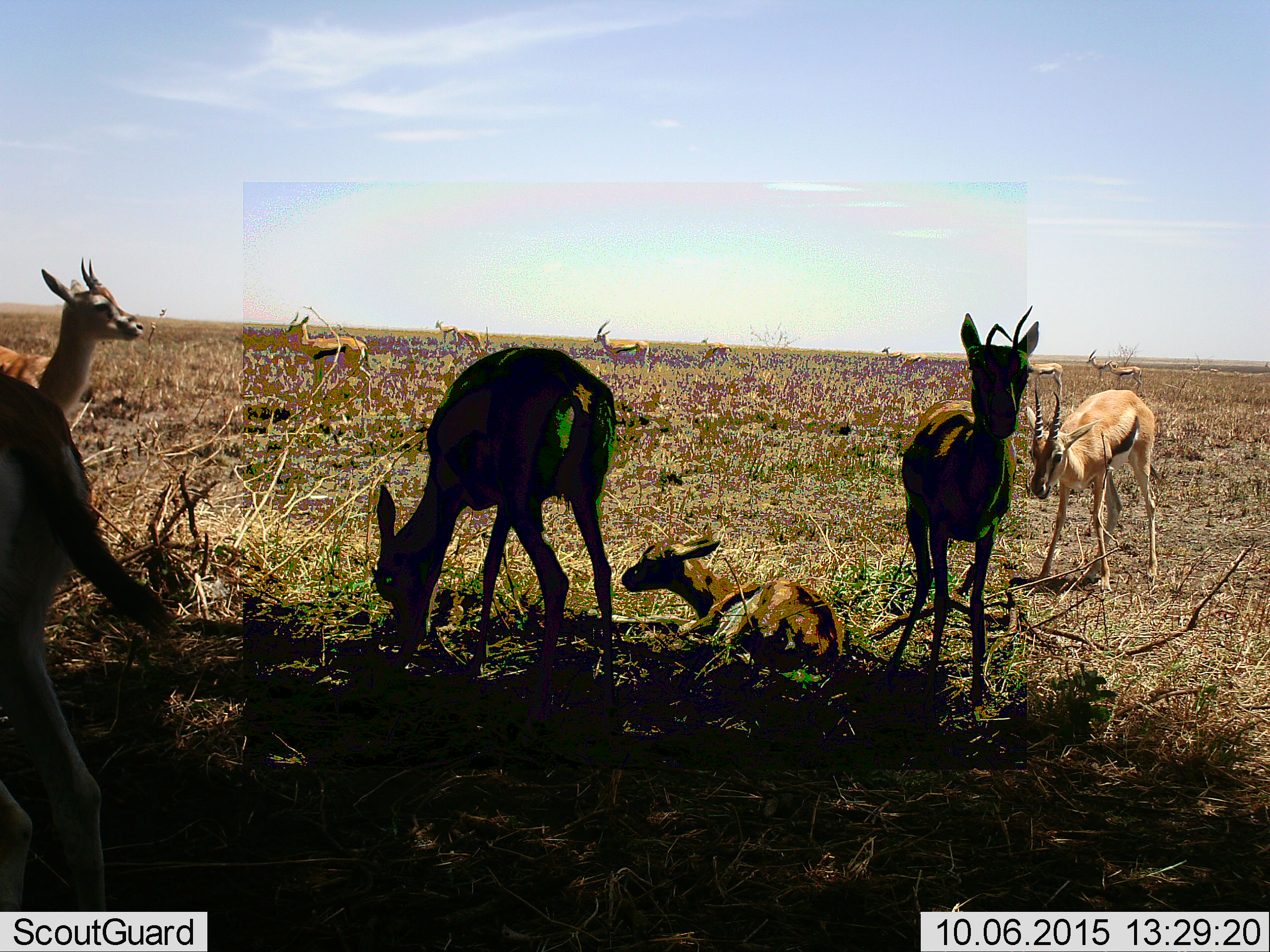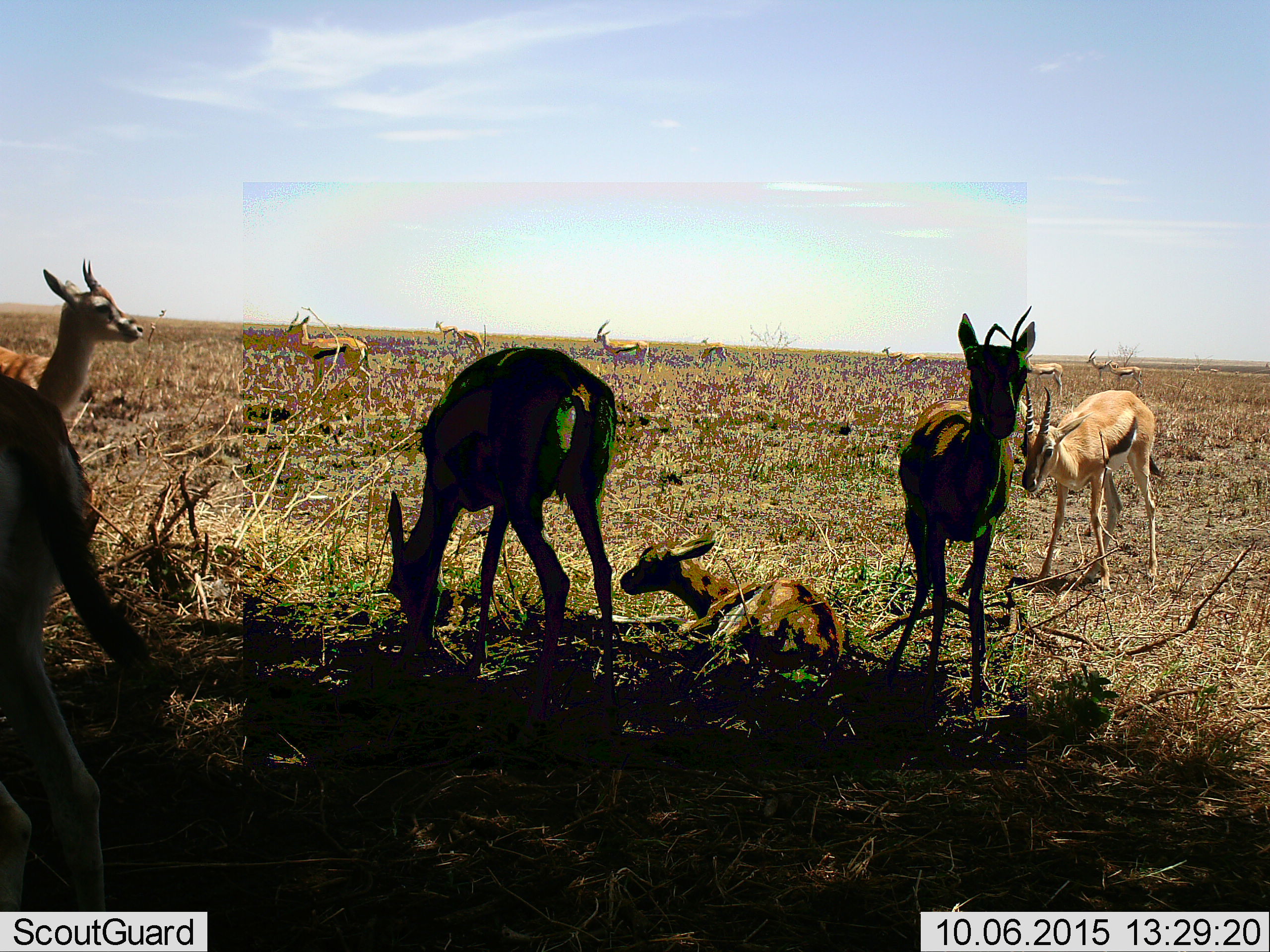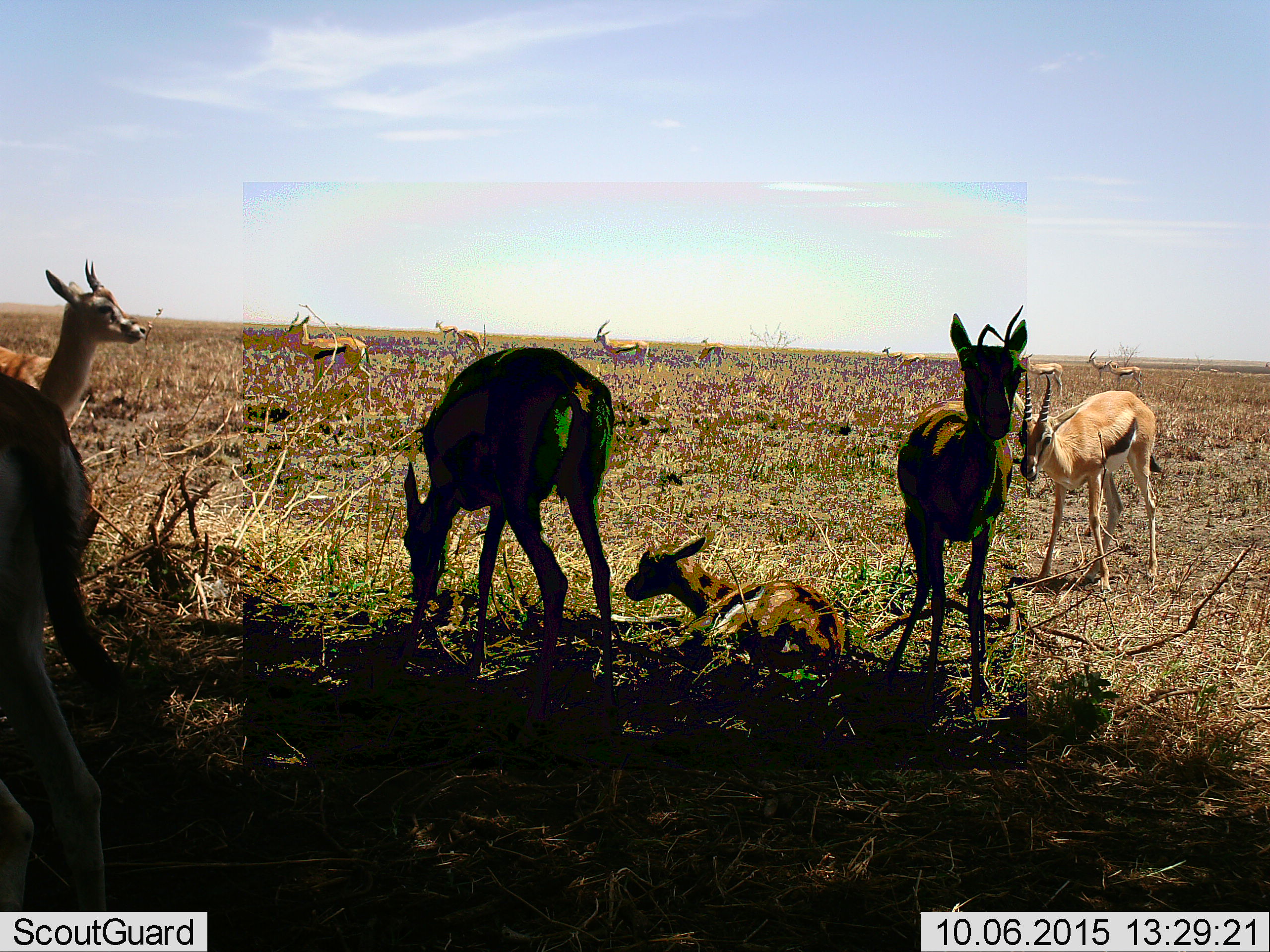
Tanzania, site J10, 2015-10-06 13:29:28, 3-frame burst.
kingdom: Animalia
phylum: Chordata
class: Mammalia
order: Artiodactyla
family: Bovidae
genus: Eudorcas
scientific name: Eudorcas thomsonii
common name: thomson's gazelle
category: gazellethomsons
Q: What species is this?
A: Gazellethomsons (thomson's gazelle) (Eudorcas thomsonii).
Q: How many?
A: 11-50.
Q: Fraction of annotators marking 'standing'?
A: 90%.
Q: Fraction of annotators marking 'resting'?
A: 80%.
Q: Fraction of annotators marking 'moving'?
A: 20%.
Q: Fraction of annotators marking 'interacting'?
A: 10%.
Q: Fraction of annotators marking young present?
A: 70%.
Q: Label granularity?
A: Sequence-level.